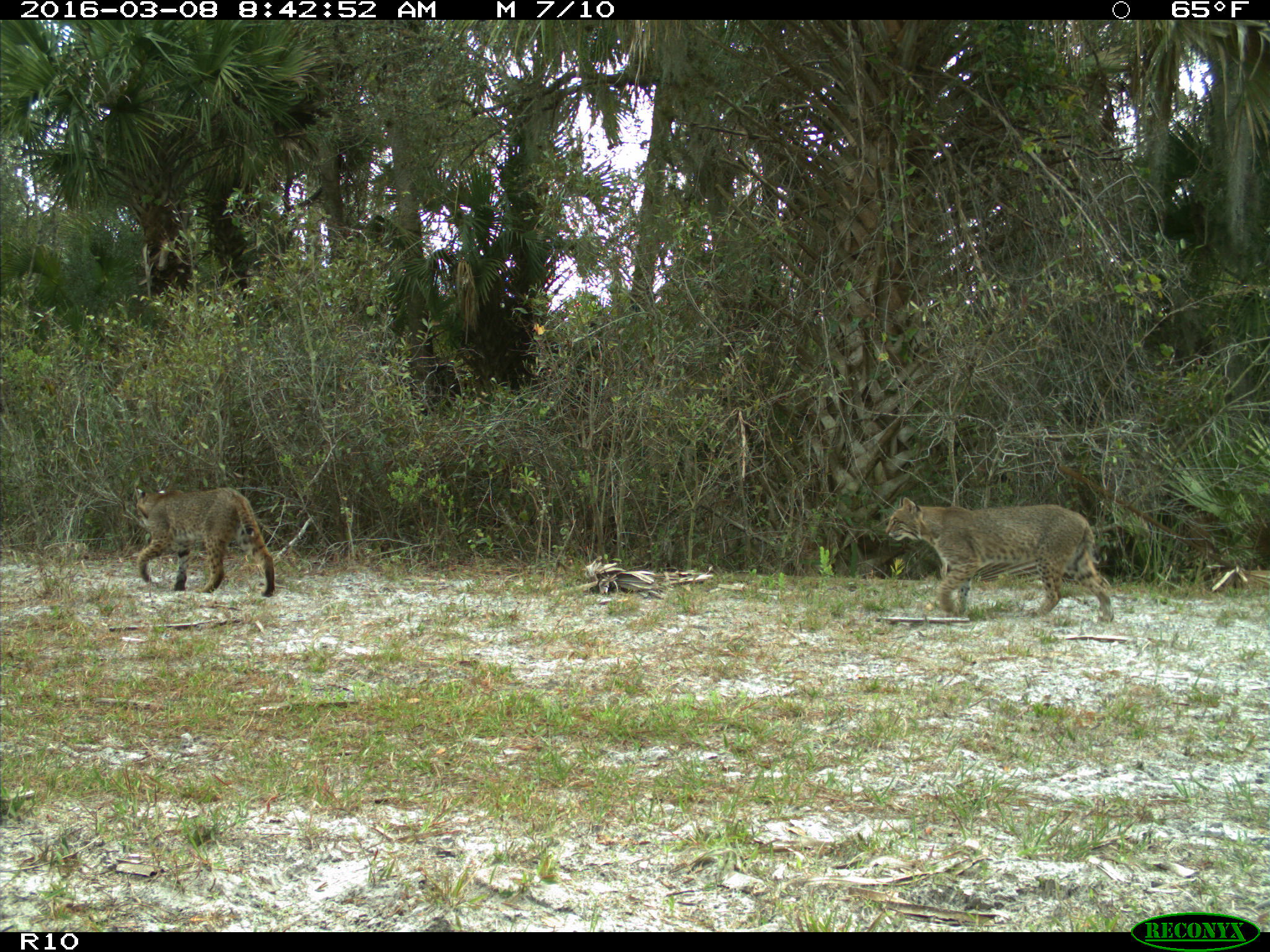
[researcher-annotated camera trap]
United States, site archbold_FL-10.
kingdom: Animalia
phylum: Chordata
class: Mammalia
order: Carnivora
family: Felidae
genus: Lynx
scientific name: Lynx rufus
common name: bobcat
Lynx rufus (bobcat).